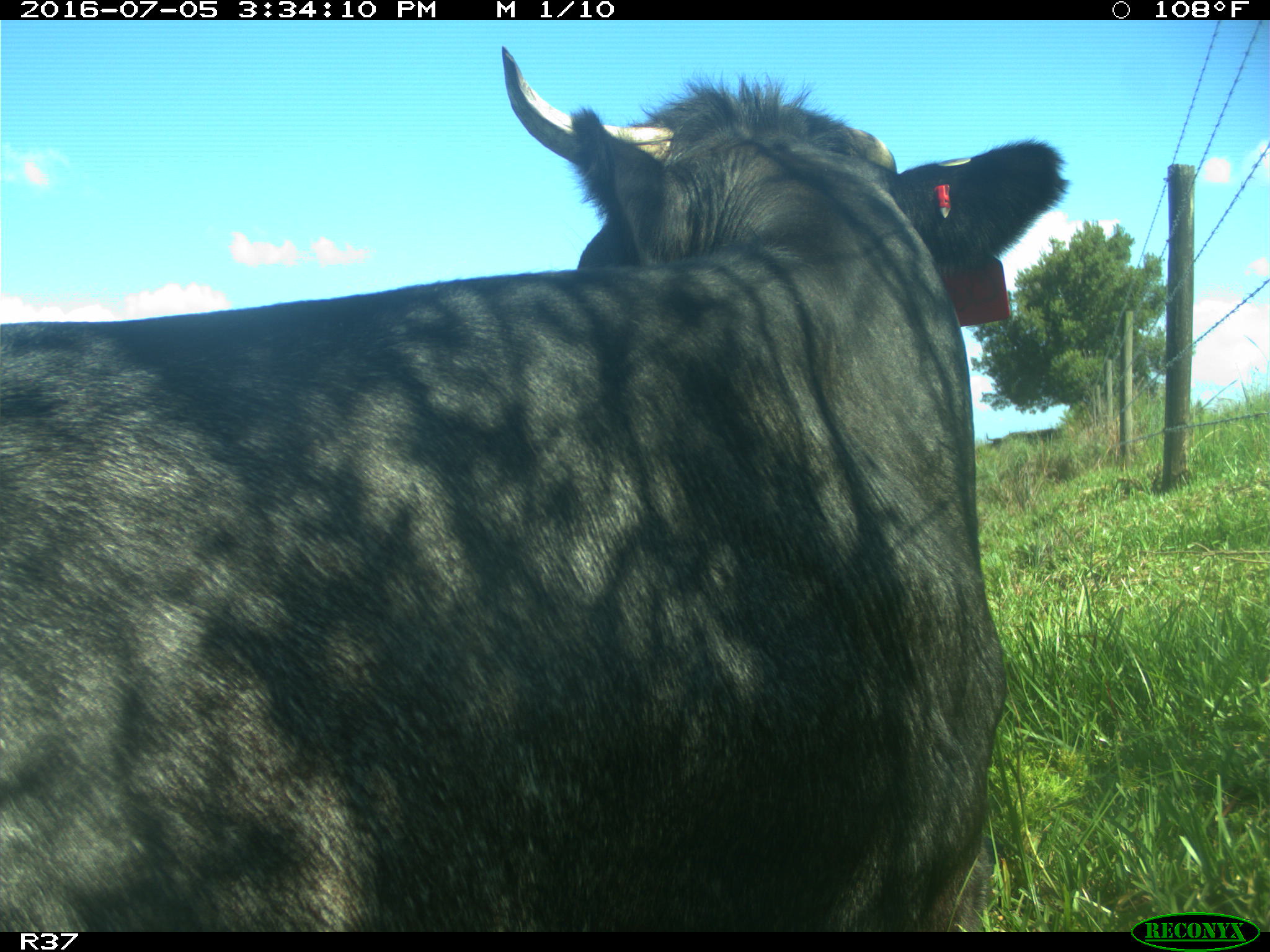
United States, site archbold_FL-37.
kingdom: Animalia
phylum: Chordata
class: Mammalia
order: Artiodactyla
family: Bovidae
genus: Bos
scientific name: Bos taurus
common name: domestic cow